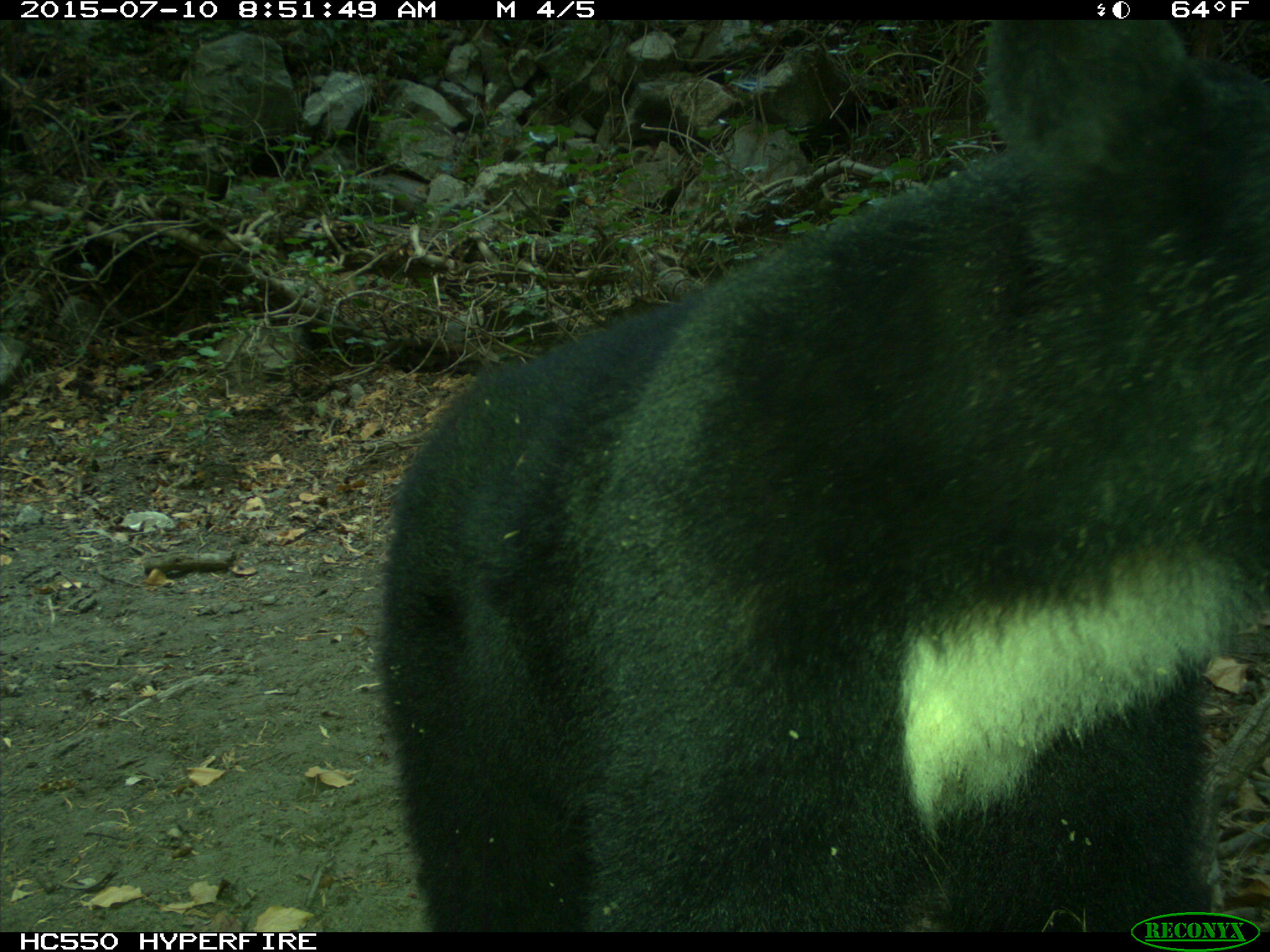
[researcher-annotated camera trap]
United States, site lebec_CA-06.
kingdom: Animalia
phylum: Chordata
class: Mammalia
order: Carnivora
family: Ursidae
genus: Ursus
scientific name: Ursus americanus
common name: american black bear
Ursus americanus (american black bear).